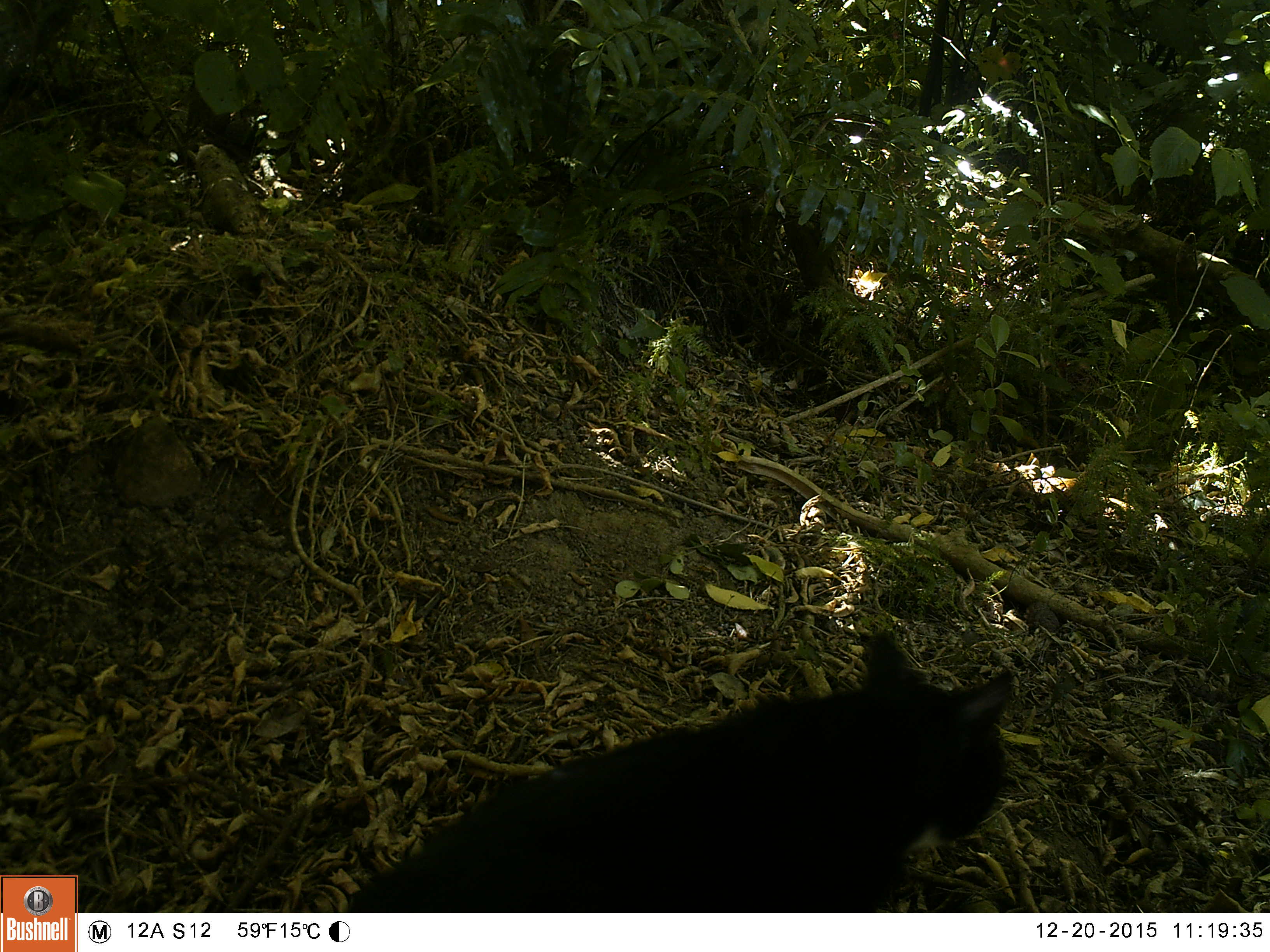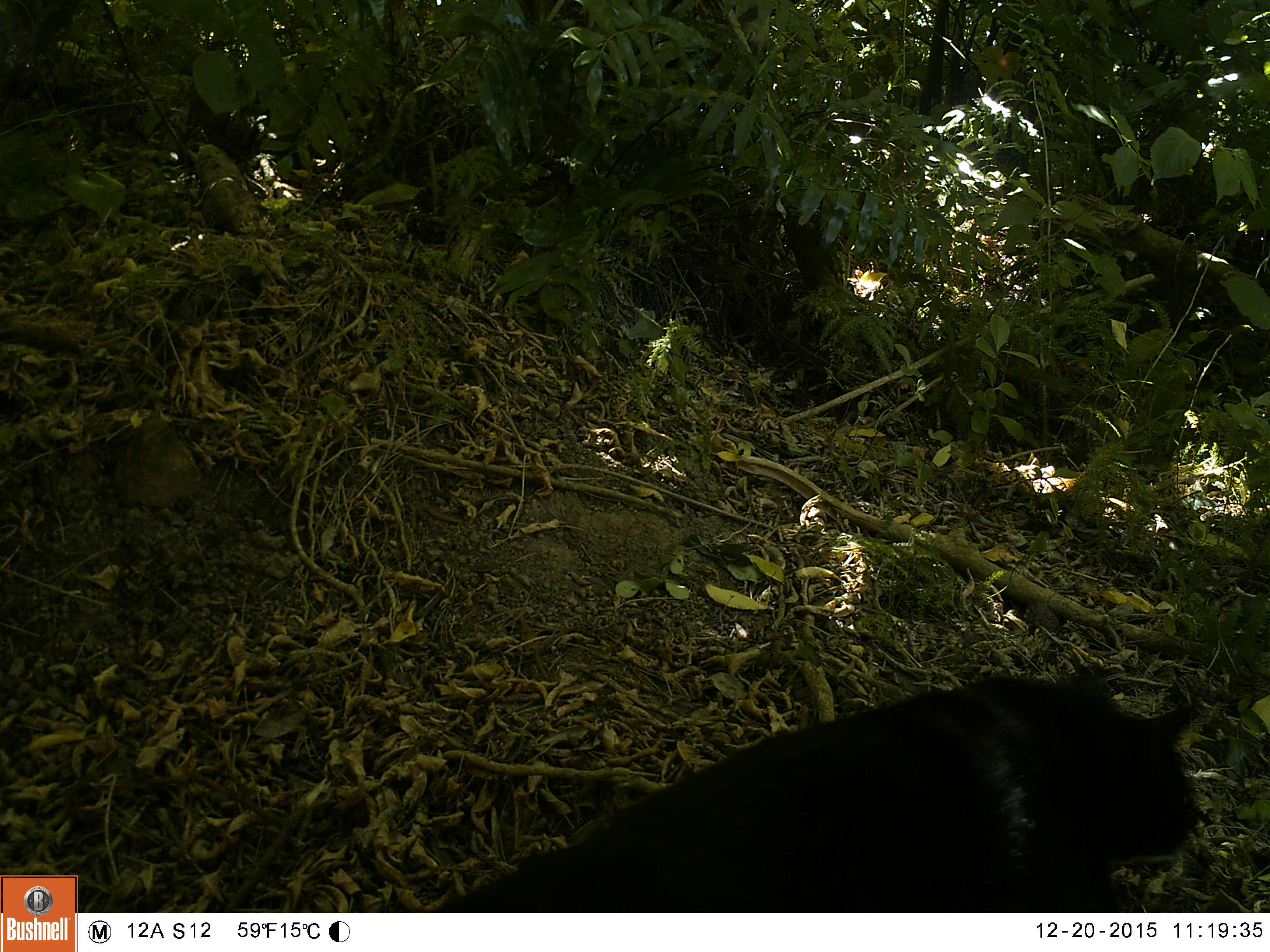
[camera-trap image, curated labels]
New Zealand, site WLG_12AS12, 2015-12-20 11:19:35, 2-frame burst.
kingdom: Animalia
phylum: Chordata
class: Mammalia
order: Carnivora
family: Felidae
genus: Felis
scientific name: Felis catus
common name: domestic cat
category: cat